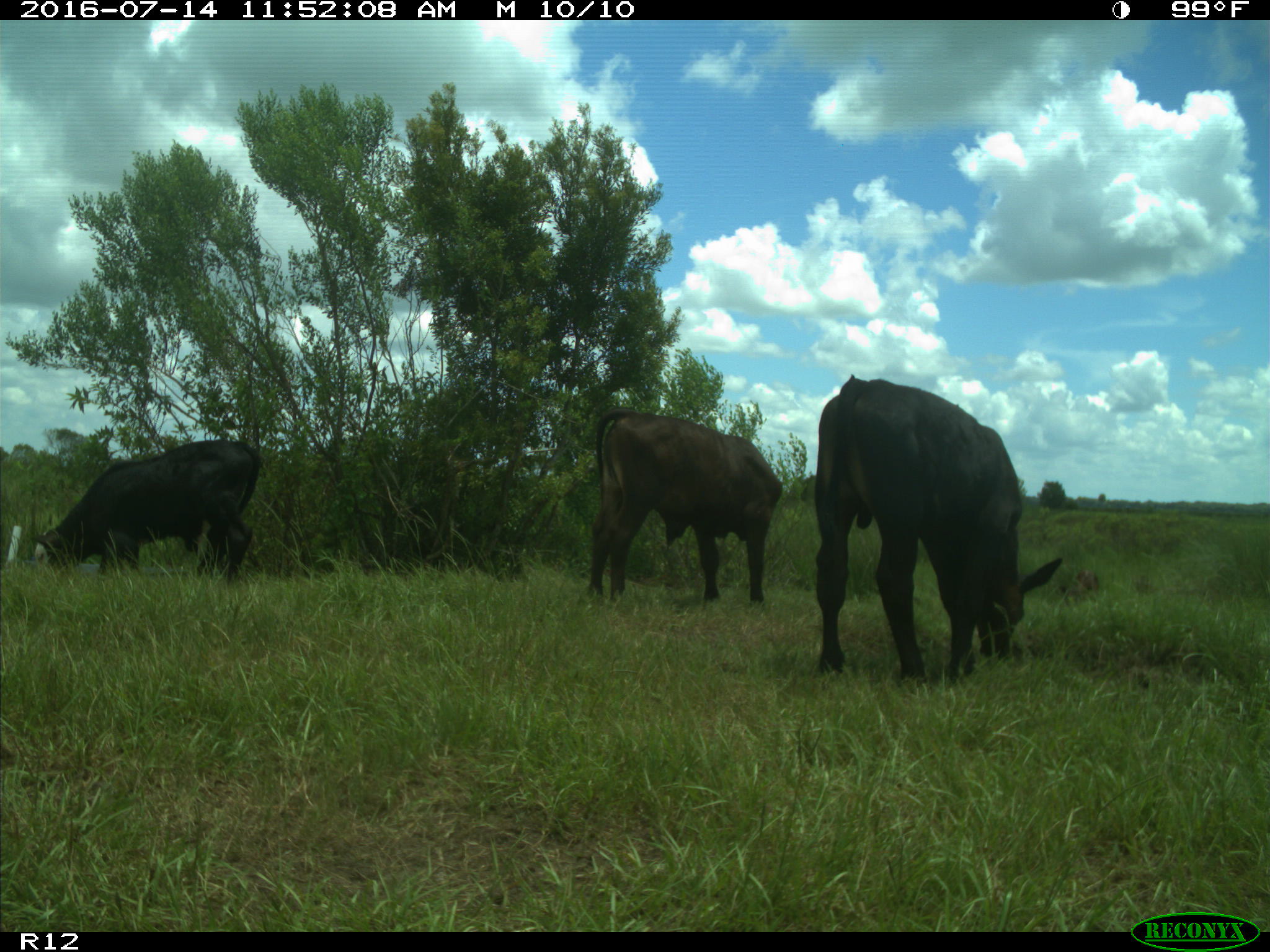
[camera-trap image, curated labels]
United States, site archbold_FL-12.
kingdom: Animalia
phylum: Chordata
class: Mammalia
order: Artiodactyla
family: Bovidae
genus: Bos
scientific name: Bos taurus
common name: domestic cow